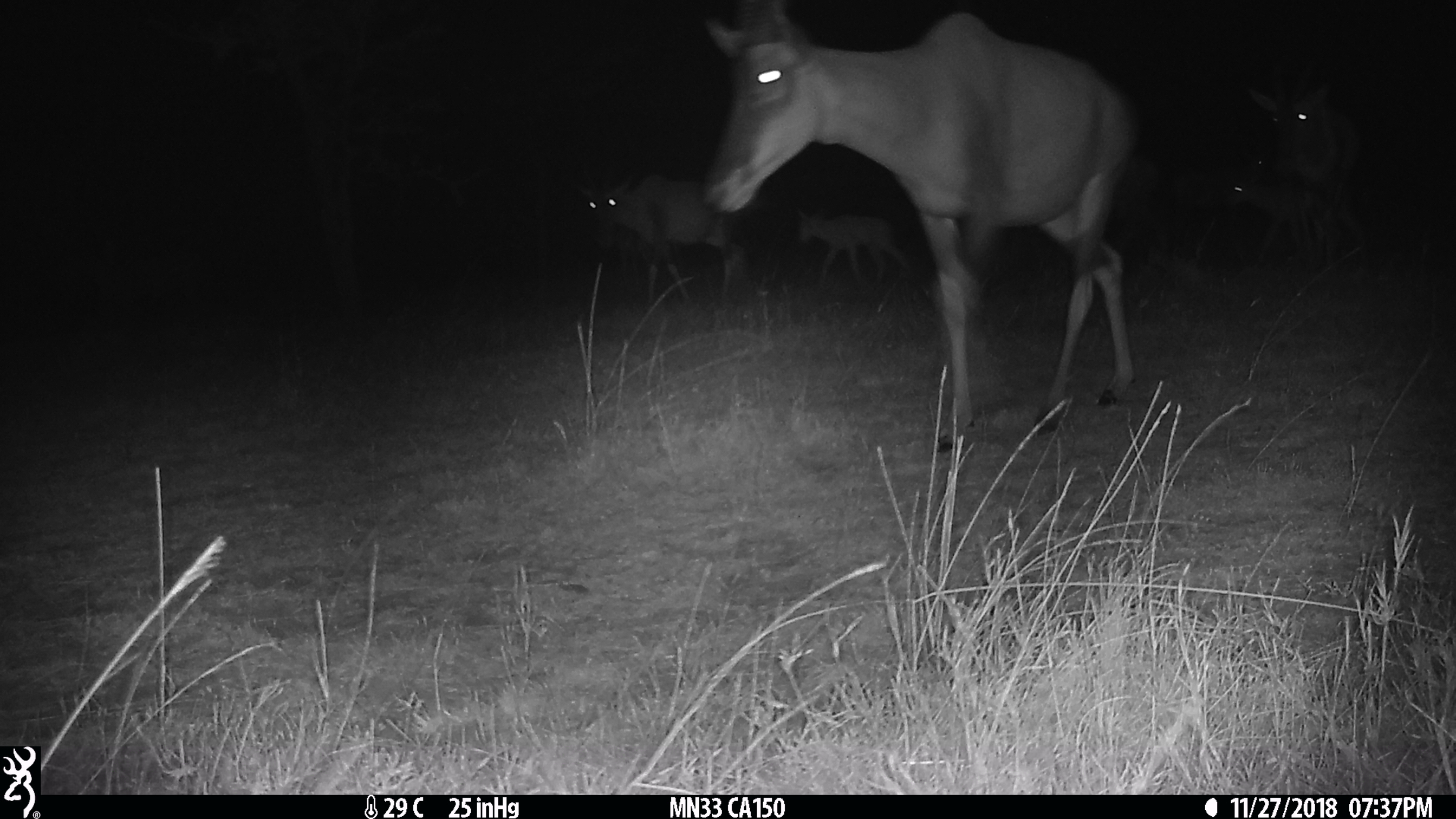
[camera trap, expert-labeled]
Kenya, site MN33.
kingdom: Animalia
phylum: Chordata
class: Mammalia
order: Artiodactyla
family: Bovidae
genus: Damaliscus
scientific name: Damaliscus lunatus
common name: topi